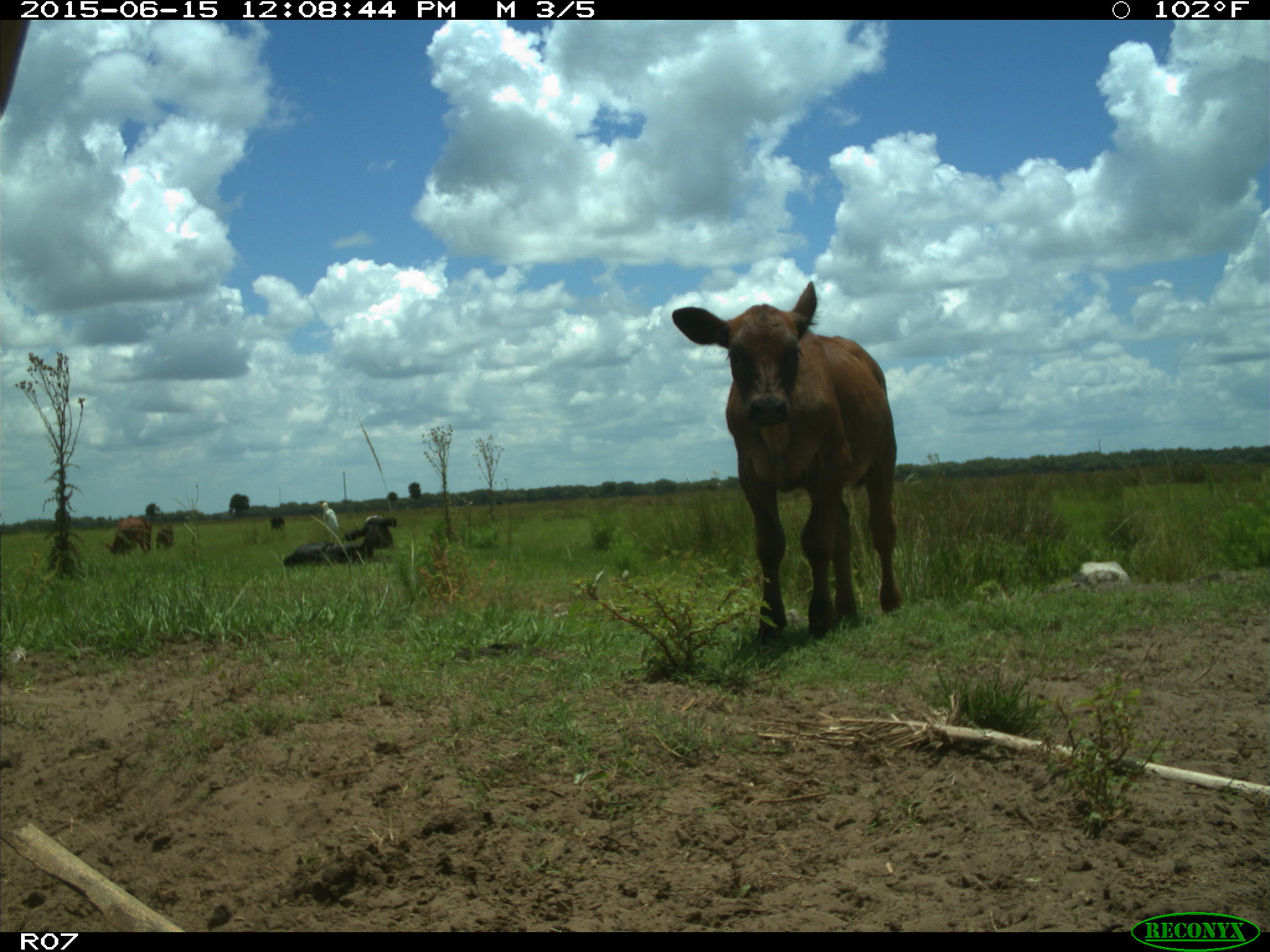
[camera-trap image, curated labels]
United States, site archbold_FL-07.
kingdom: Animalia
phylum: Chordata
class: Mammalia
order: Artiodactyla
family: Bovidae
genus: Bos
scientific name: Bos taurus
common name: domestic cow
Bos taurus (domestic cow).